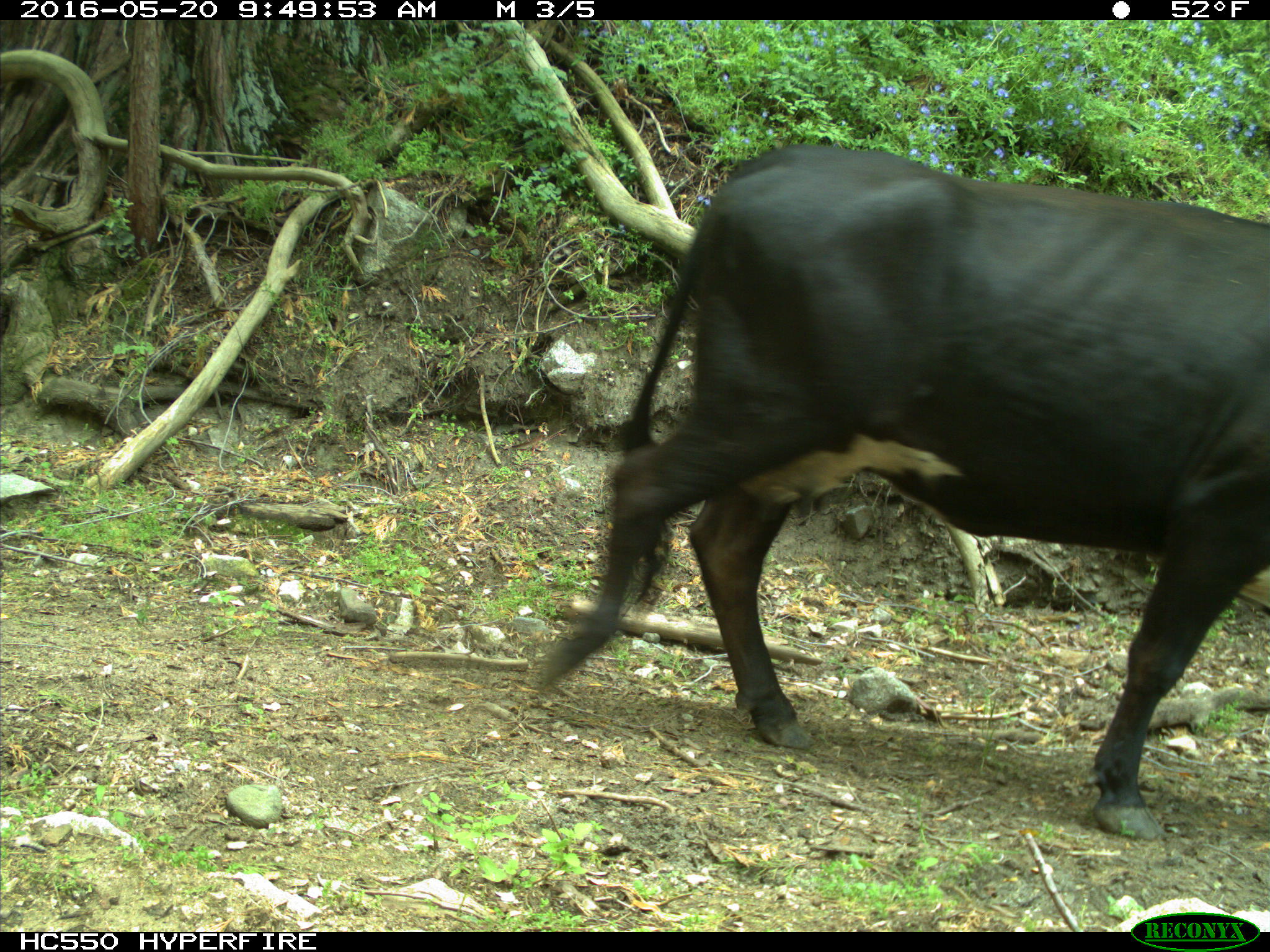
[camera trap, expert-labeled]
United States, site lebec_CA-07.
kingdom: Animalia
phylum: Chordata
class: Mammalia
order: Artiodactyla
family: Bovidae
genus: Bos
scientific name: Bos taurus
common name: domestic cow